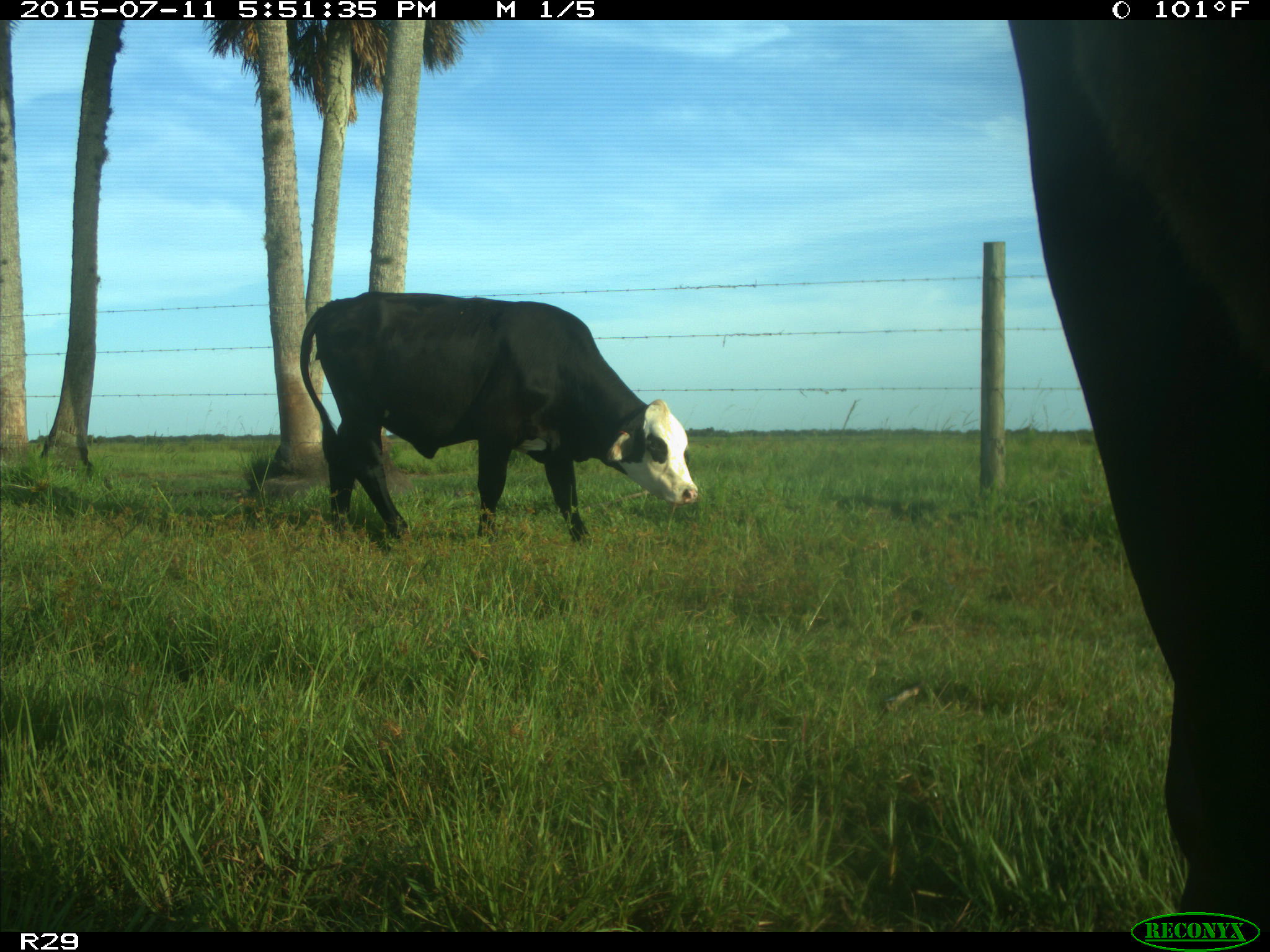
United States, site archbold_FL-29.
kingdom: Animalia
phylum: Chordata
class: Mammalia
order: Artiodactyla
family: Bovidae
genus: Bos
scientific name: Bos taurus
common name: domestic cow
Bos taurus (domestic cow).